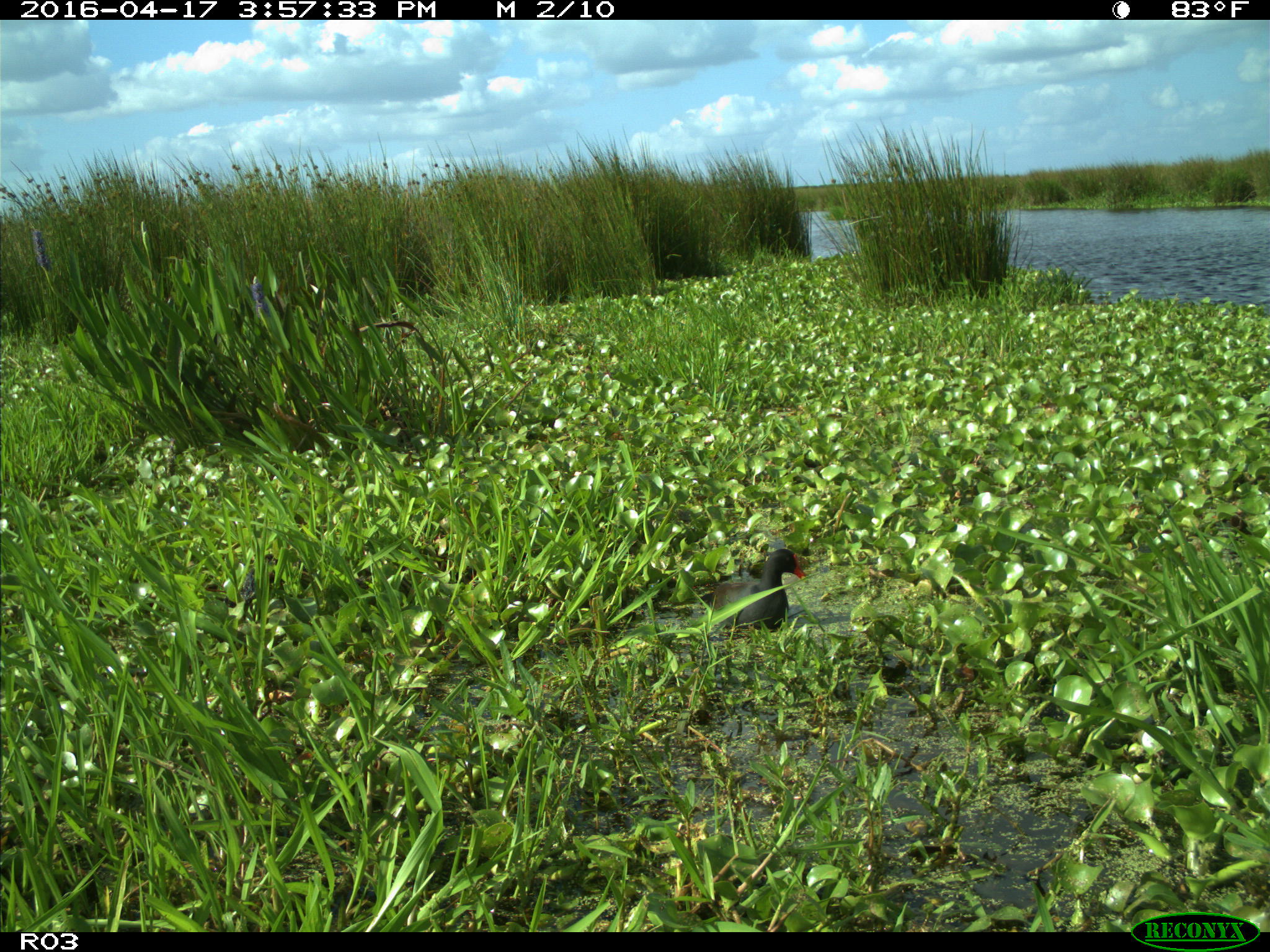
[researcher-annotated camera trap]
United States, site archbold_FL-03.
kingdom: Animalia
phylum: Chordata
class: Aves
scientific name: Aves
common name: birds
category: unidentified bird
Unidentified bird (birds) (Aves).